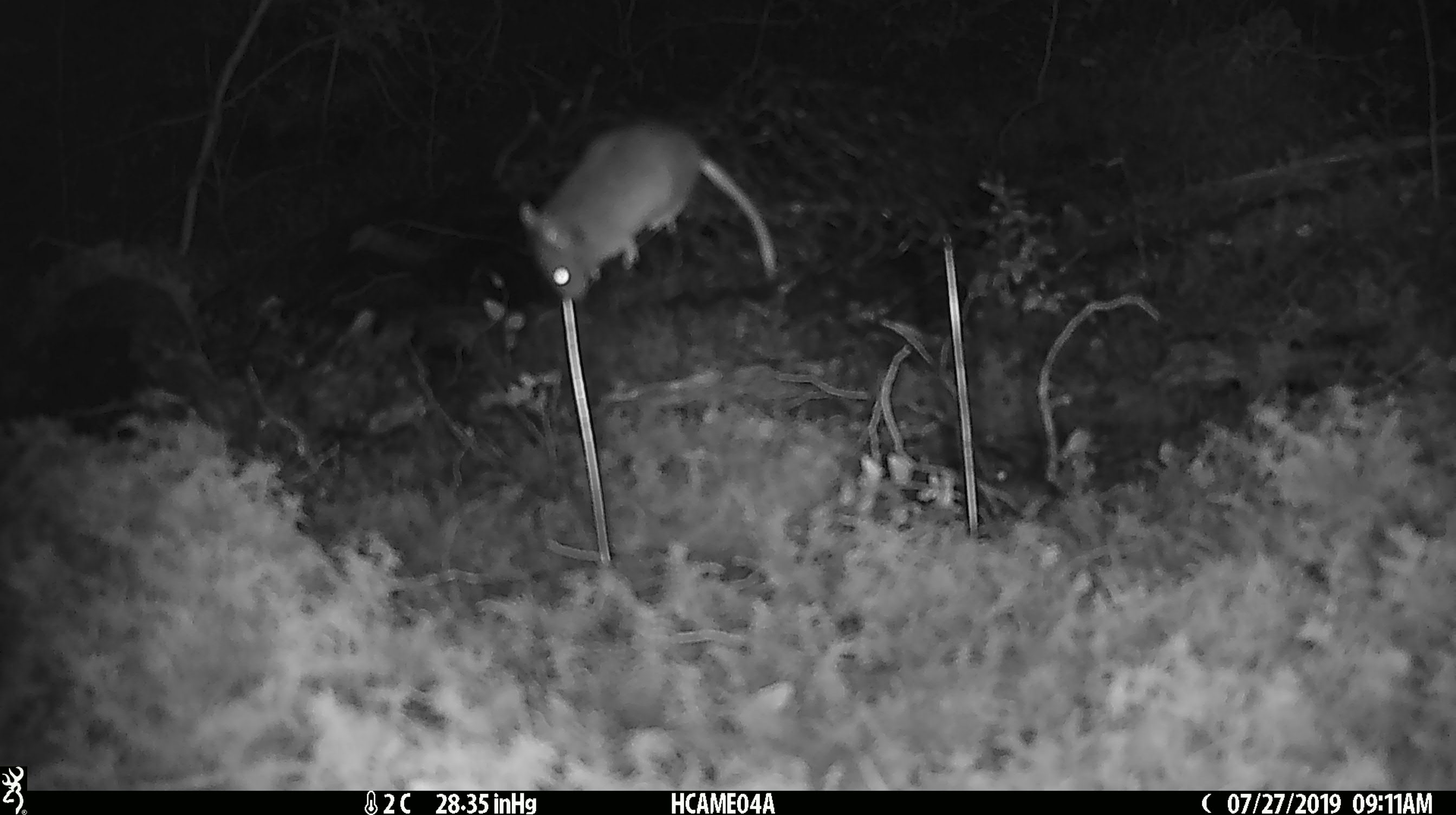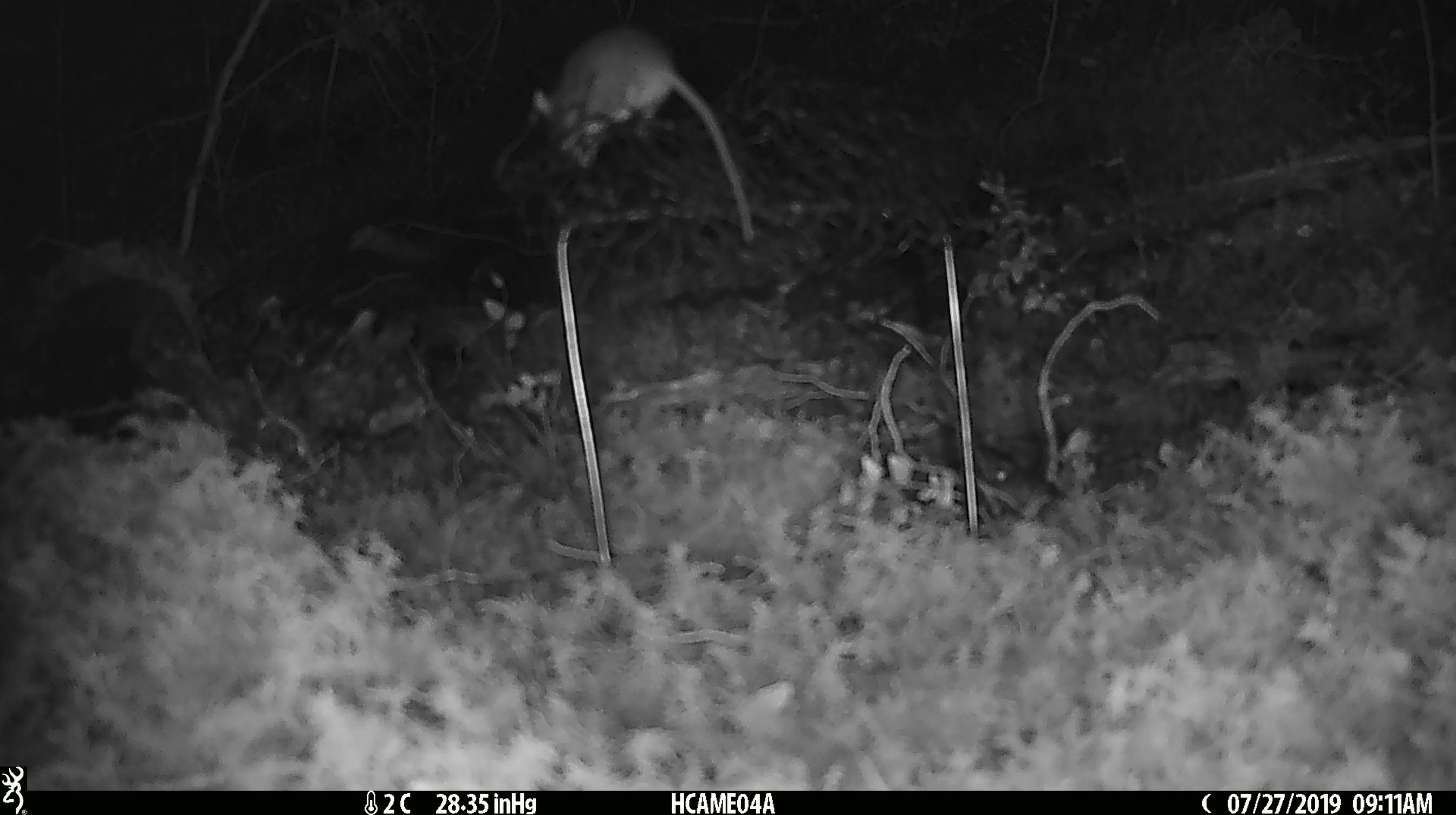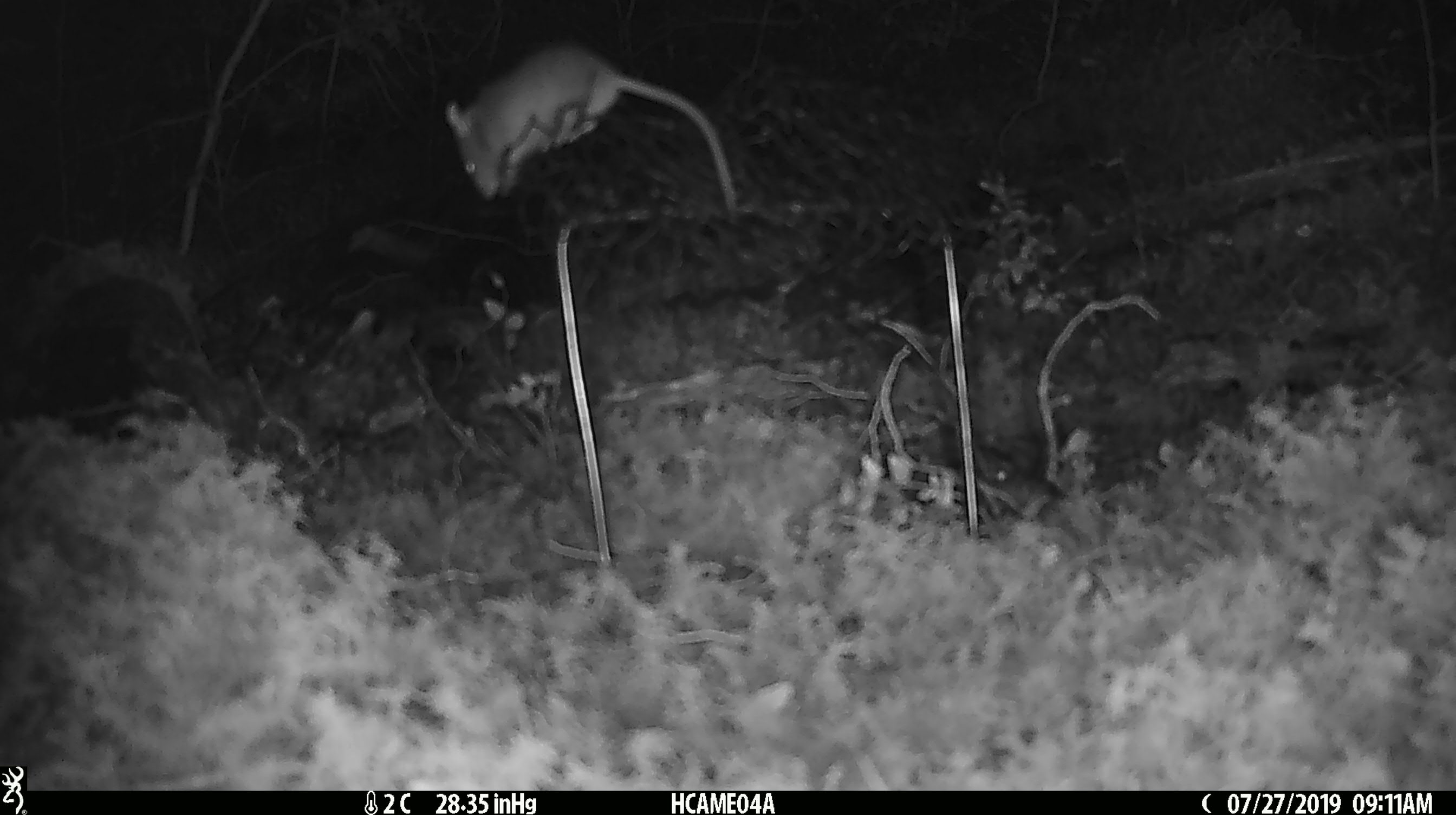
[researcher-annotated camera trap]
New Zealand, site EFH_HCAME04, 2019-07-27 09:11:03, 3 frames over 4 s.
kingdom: Animalia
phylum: Chordata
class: Mammalia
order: Rodentia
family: Muridae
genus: Mus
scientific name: Mus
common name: mouse